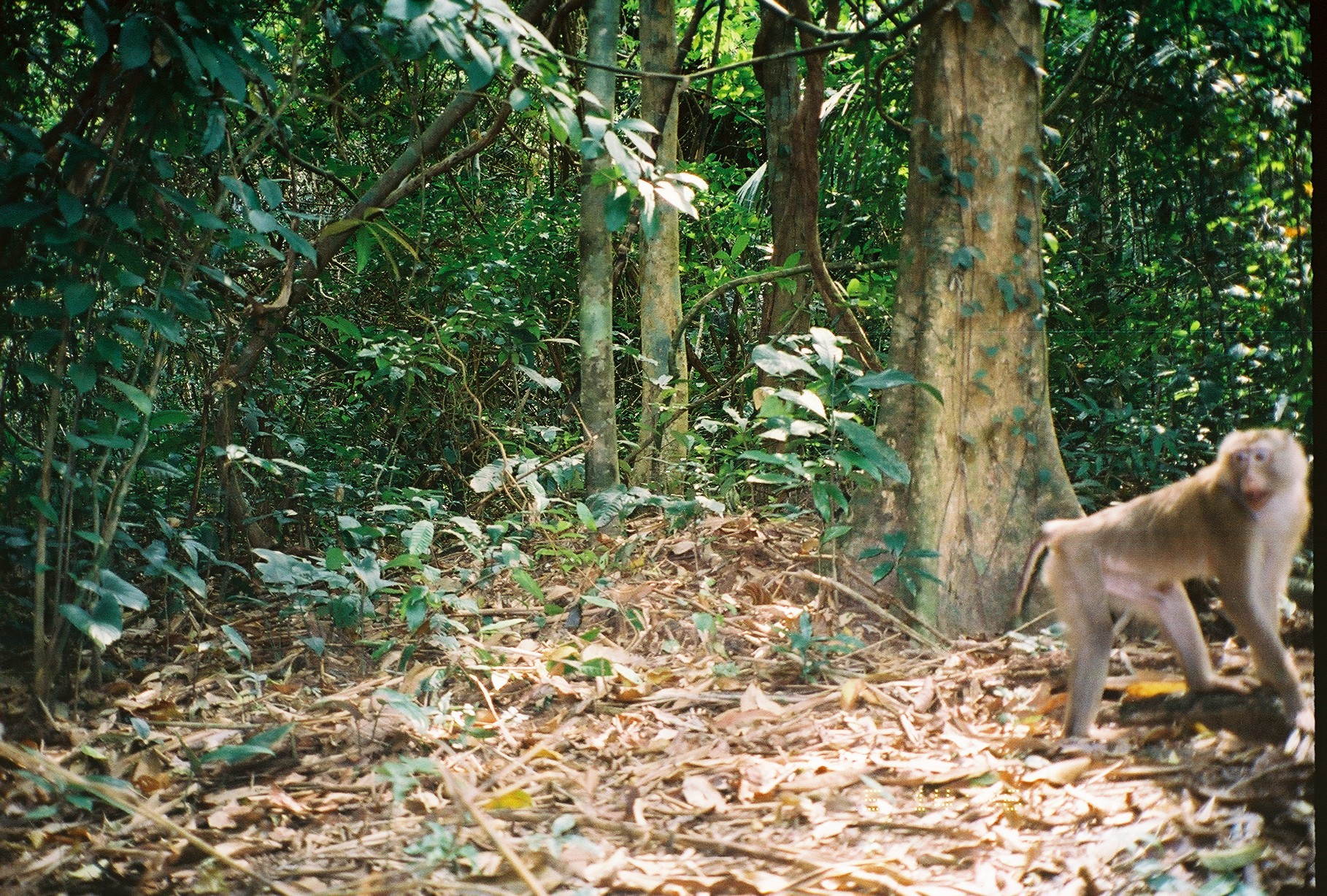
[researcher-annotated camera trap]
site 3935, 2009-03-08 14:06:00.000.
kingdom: Animalia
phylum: Chordata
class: Mammalia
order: Primates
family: Cercopithecidae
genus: Macaca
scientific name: Macaca nemestrina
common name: southern pig-tailed macaque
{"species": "Macaca nemestrina (southern pig-tailed macaque)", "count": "1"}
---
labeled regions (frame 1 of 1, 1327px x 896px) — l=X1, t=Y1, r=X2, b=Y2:
macaca nemestrina: l=1008, t=425, r=1327, b=760